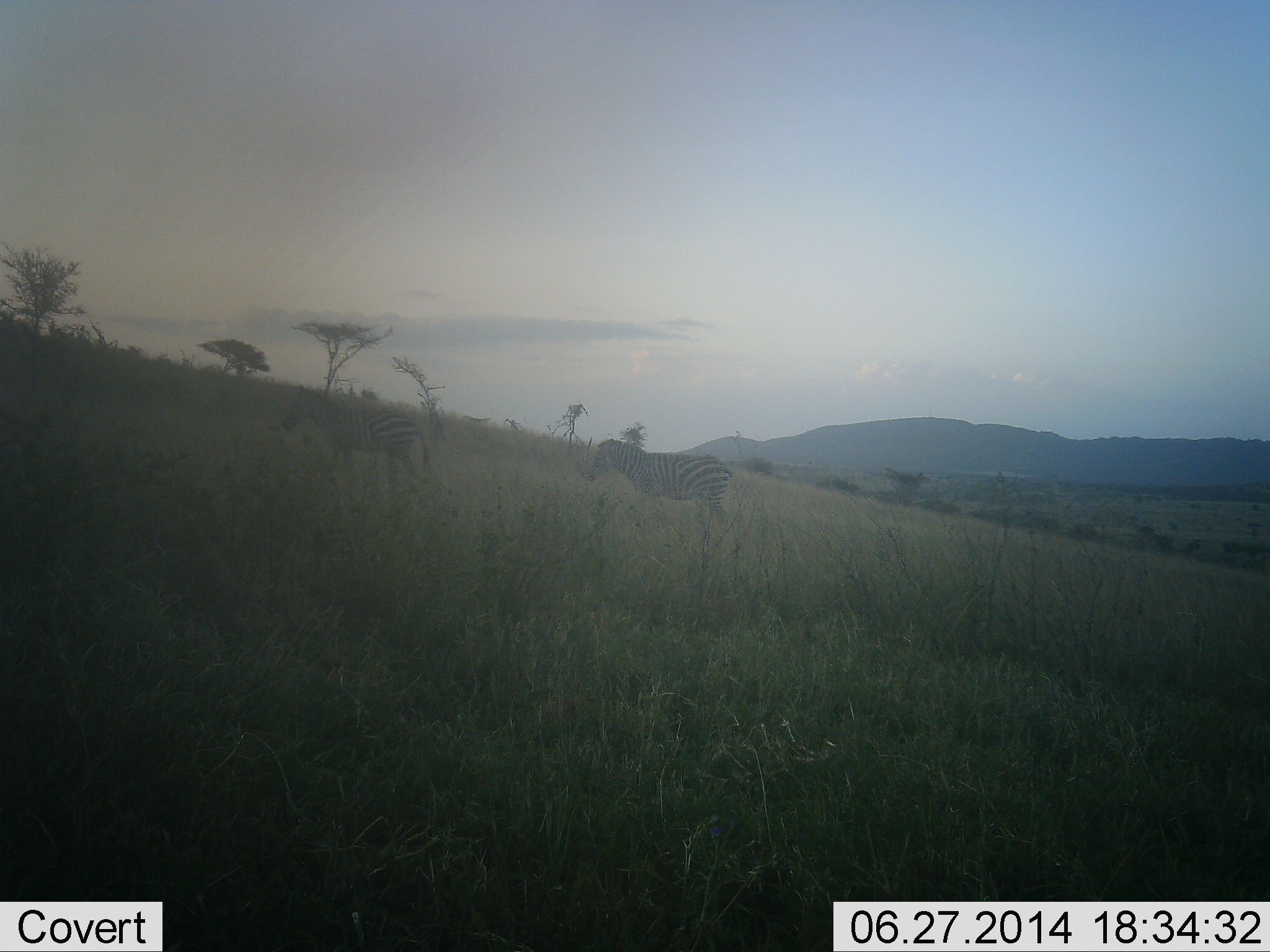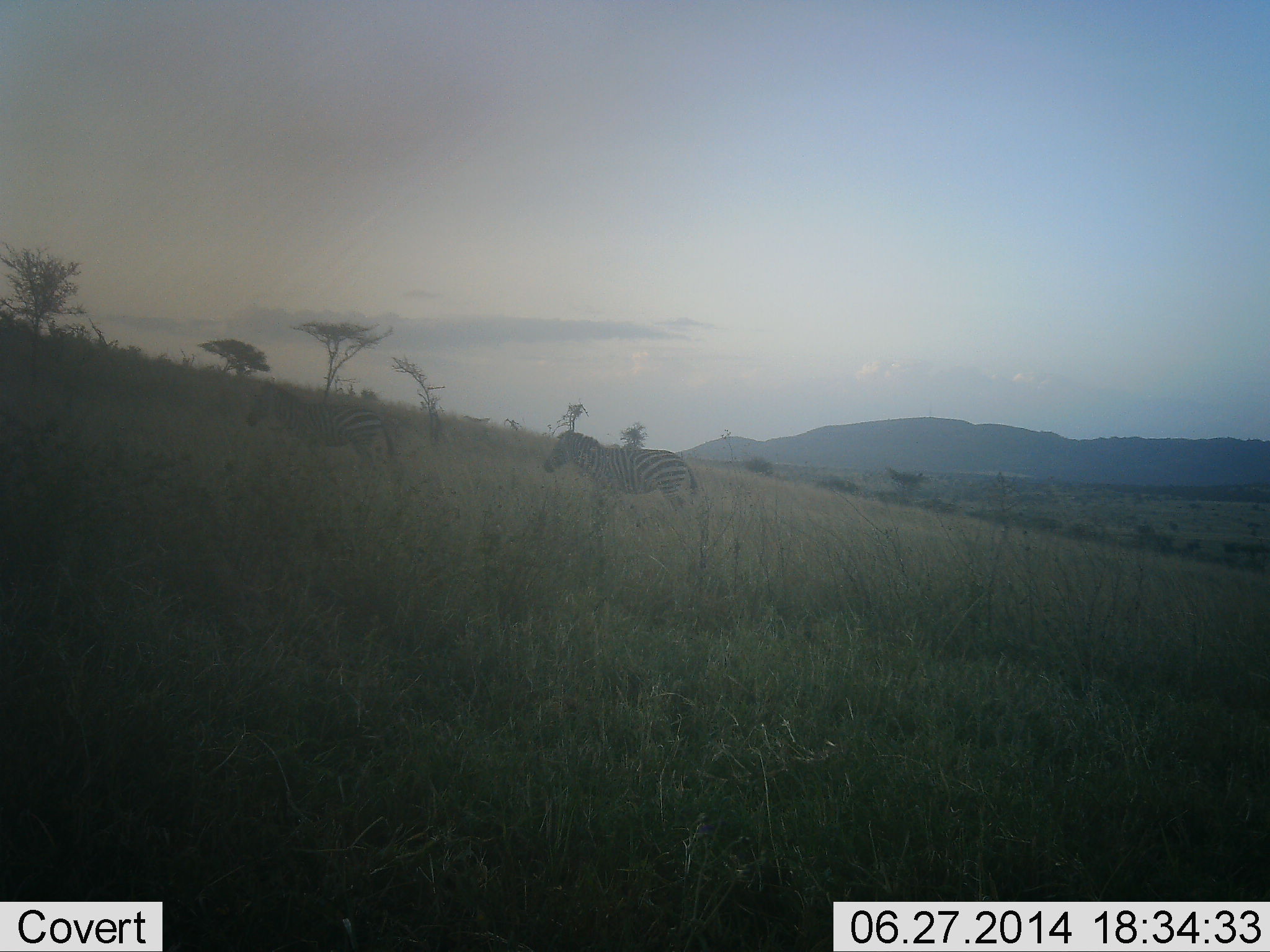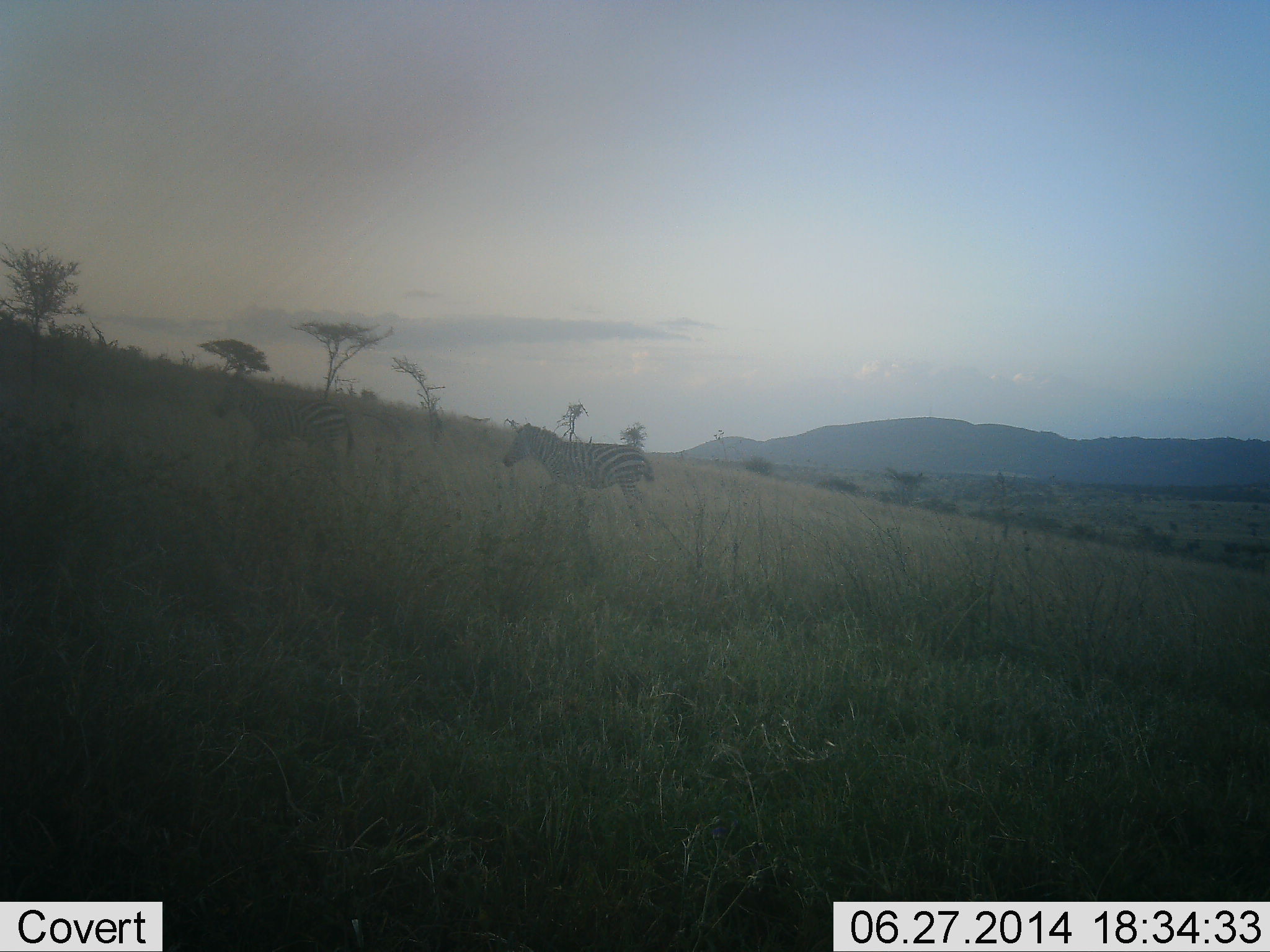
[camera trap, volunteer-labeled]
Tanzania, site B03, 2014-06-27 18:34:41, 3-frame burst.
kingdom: Animalia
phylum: Chordata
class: Mammalia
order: Perissodactyla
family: Equidae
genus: Equus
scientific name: Equus quagga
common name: plains zebra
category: zebra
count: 2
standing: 10%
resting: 0%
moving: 90%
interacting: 0%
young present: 0%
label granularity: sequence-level